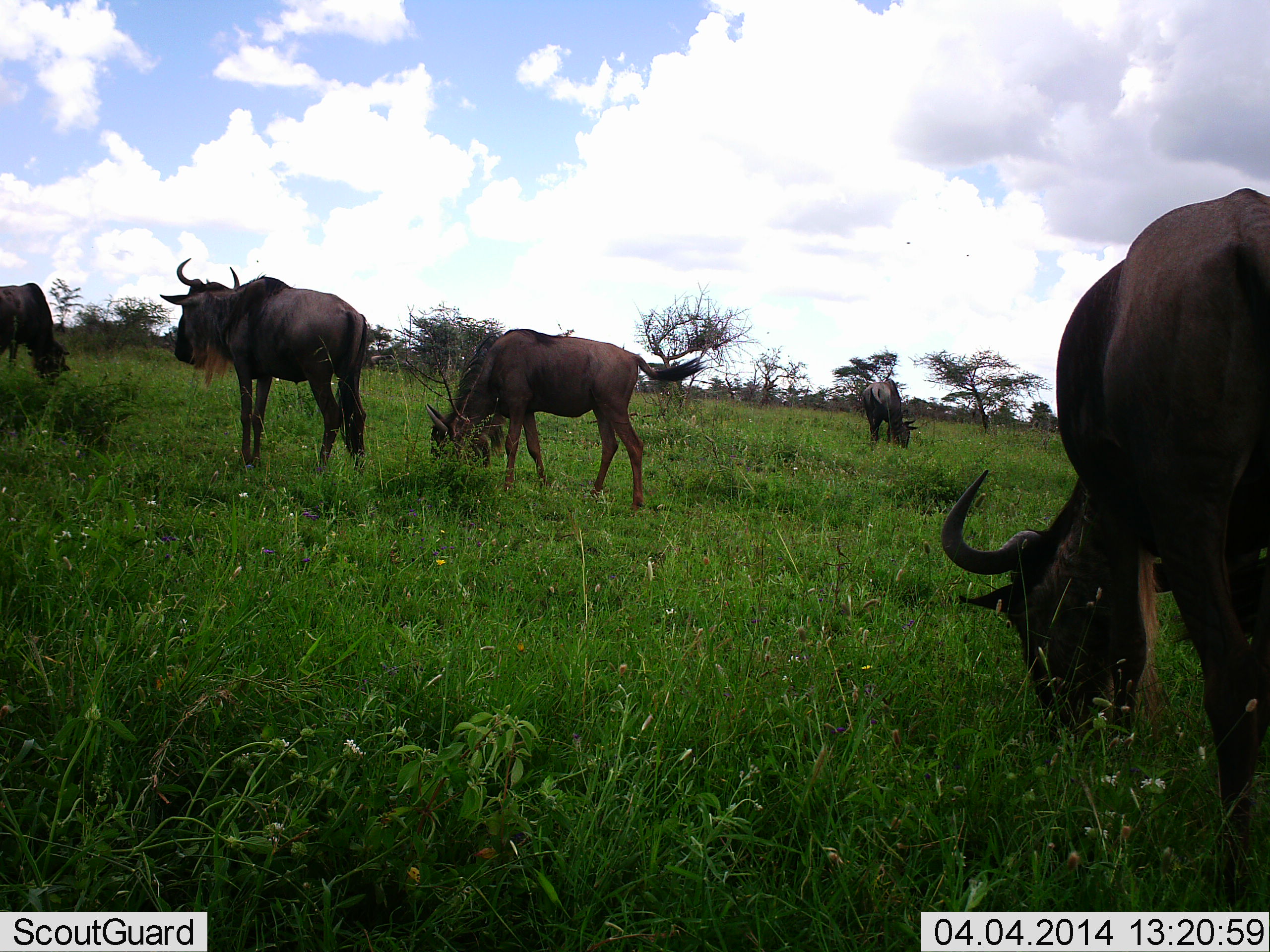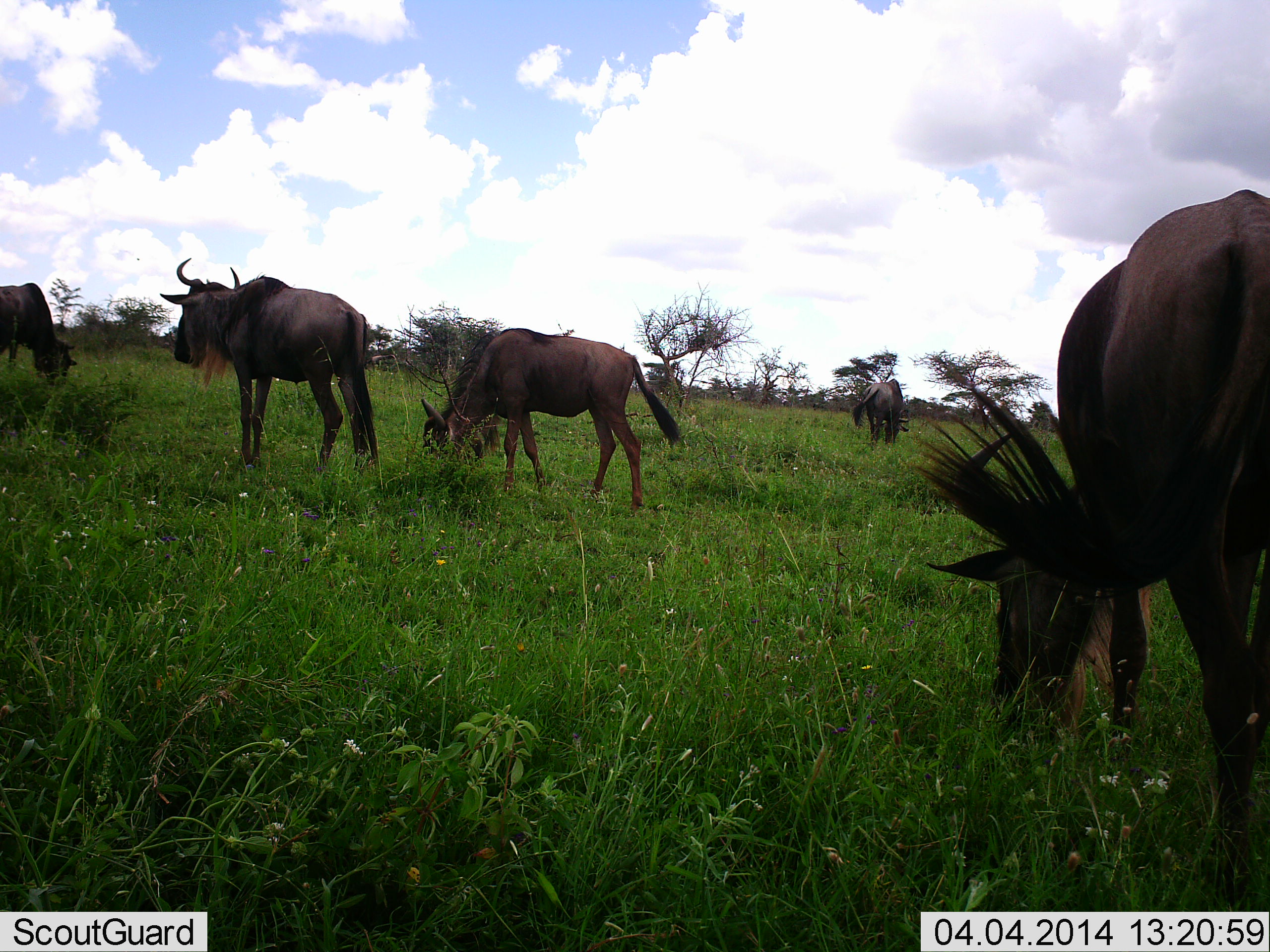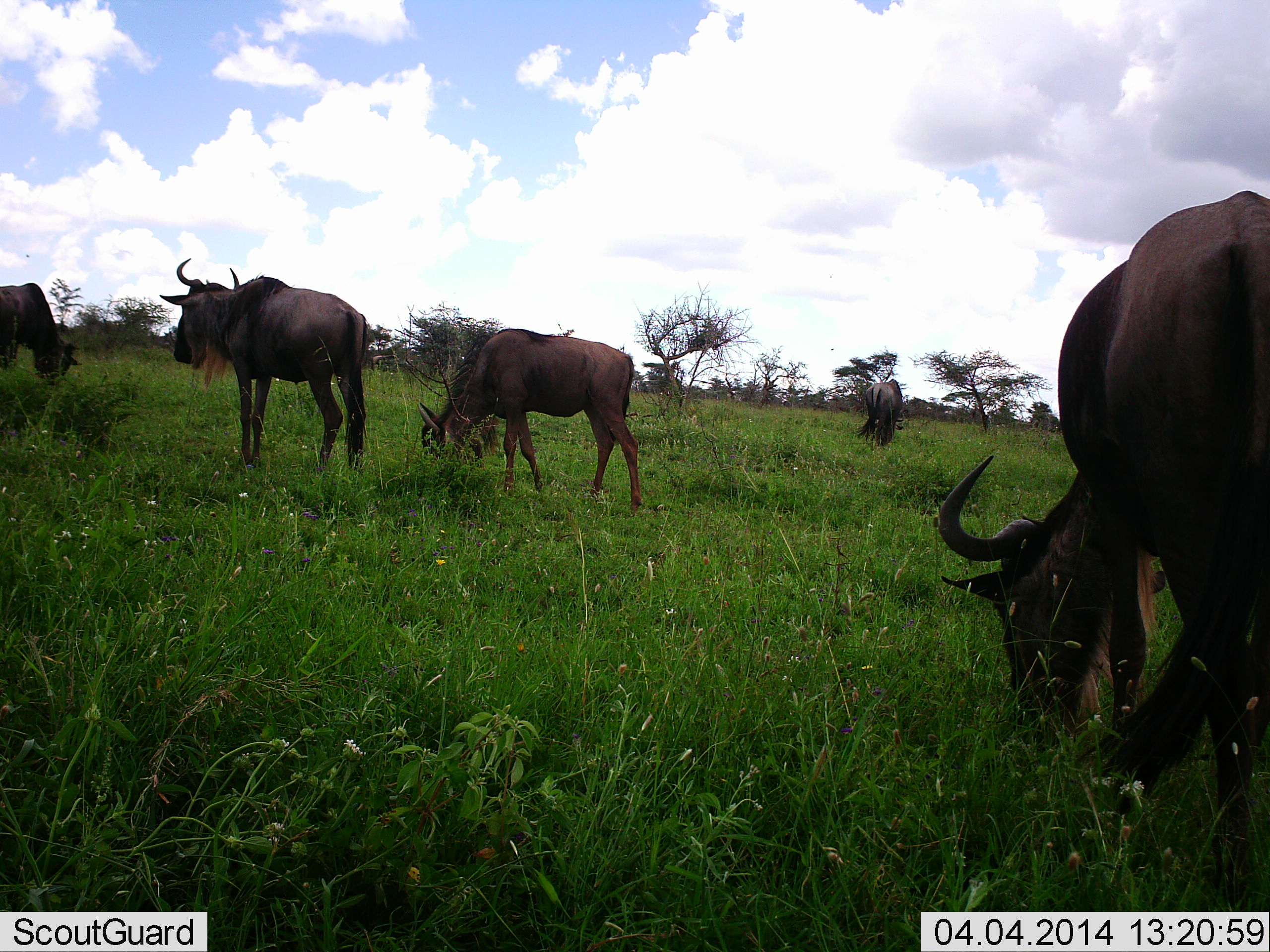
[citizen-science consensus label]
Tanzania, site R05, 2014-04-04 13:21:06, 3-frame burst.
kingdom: Animalia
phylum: Chordata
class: Mammalia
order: Artiodactyla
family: Bovidae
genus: Connochaetes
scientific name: Connochaetes taurinus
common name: blue wildebeest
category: wildebeest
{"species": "wildebeest (blue wildebeest) (Connochaetes taurinus)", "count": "5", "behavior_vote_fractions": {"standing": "60%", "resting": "0%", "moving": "0%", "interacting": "0%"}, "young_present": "10%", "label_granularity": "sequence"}